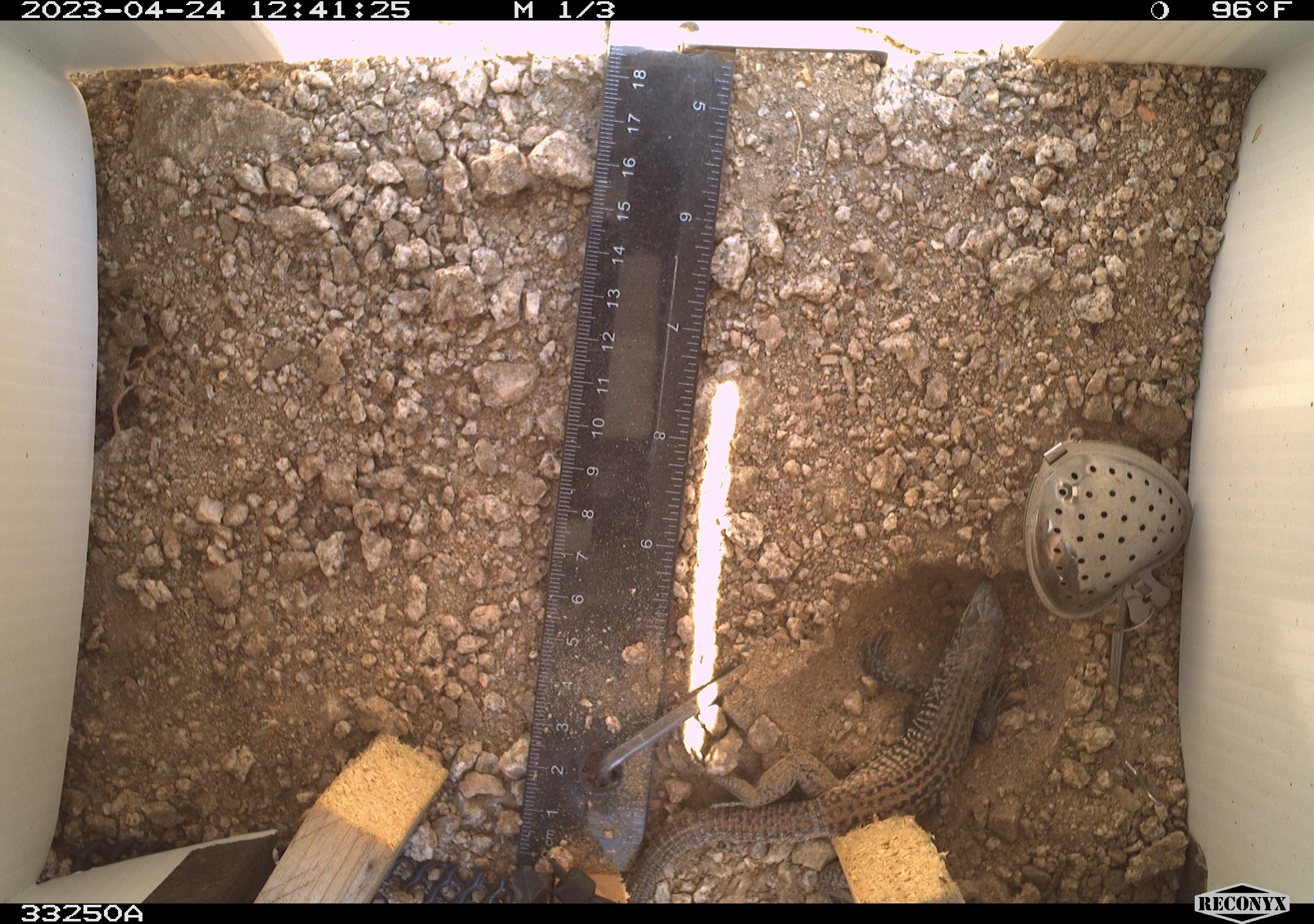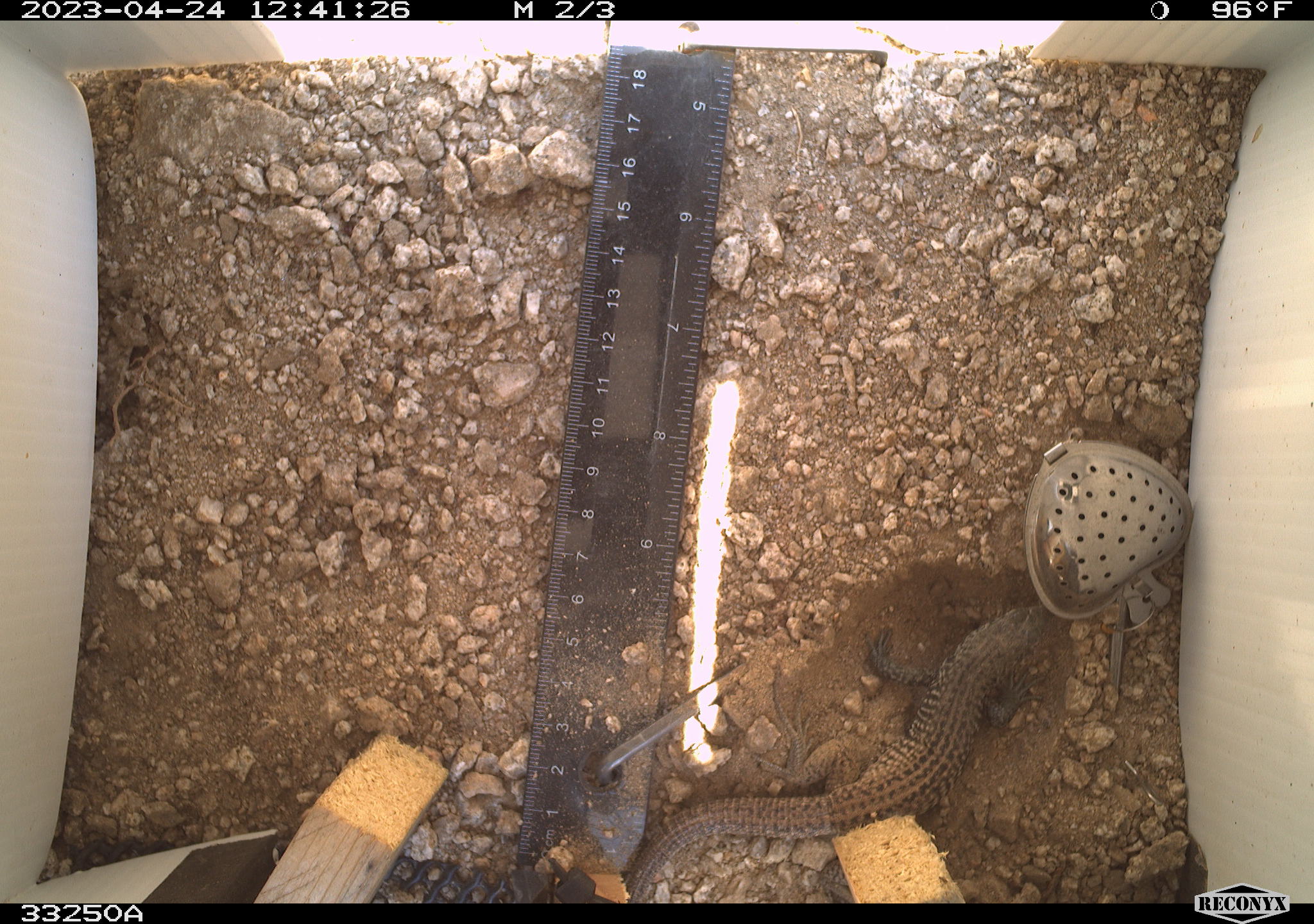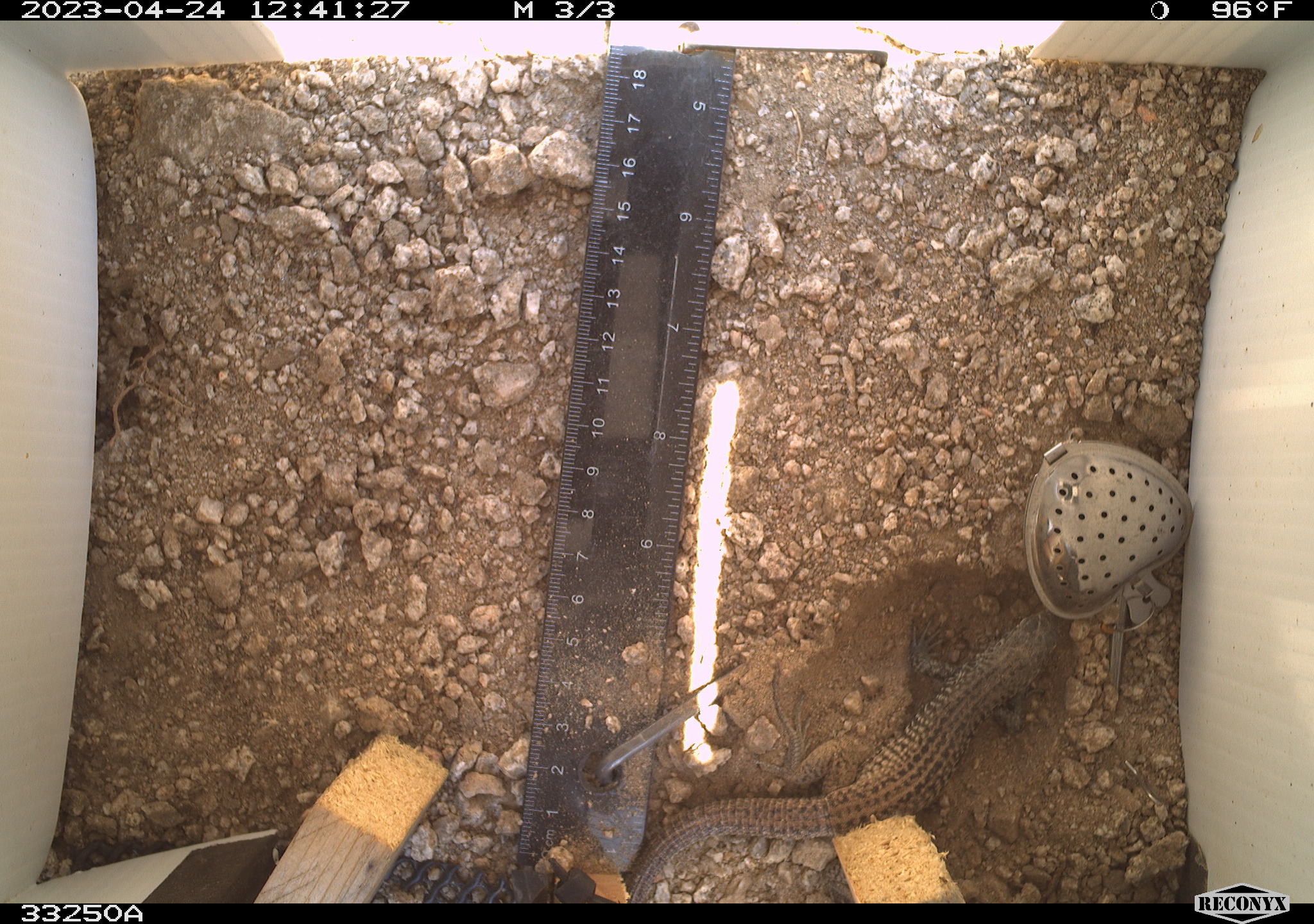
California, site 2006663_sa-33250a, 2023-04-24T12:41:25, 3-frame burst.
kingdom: Animalia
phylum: Chordata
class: Reptilia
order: Squamata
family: Teiidae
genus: Aspidoscelis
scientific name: Aspidoscelis tigris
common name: western whiptail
Western whiptail (Aspidoscelis tigris).